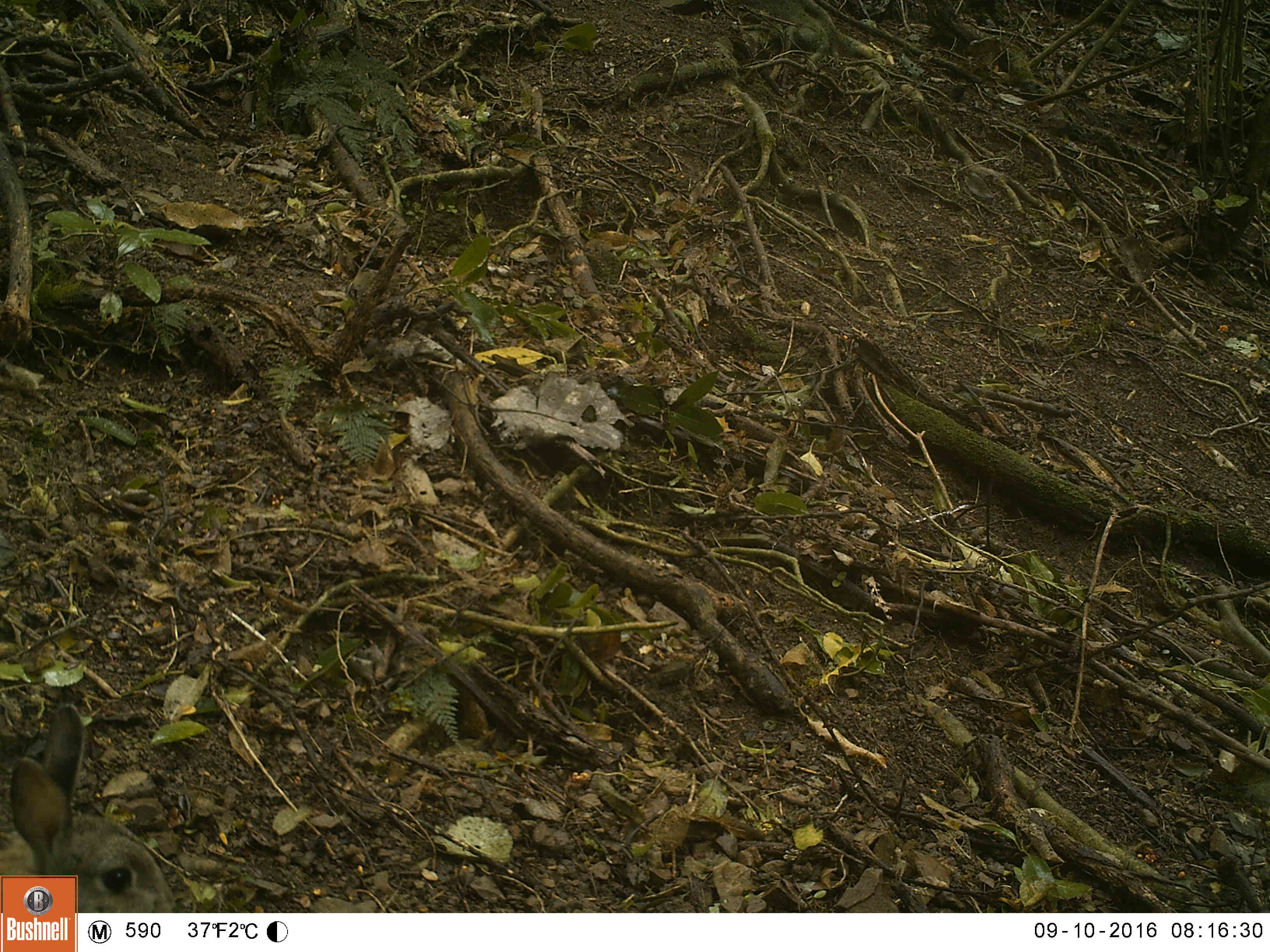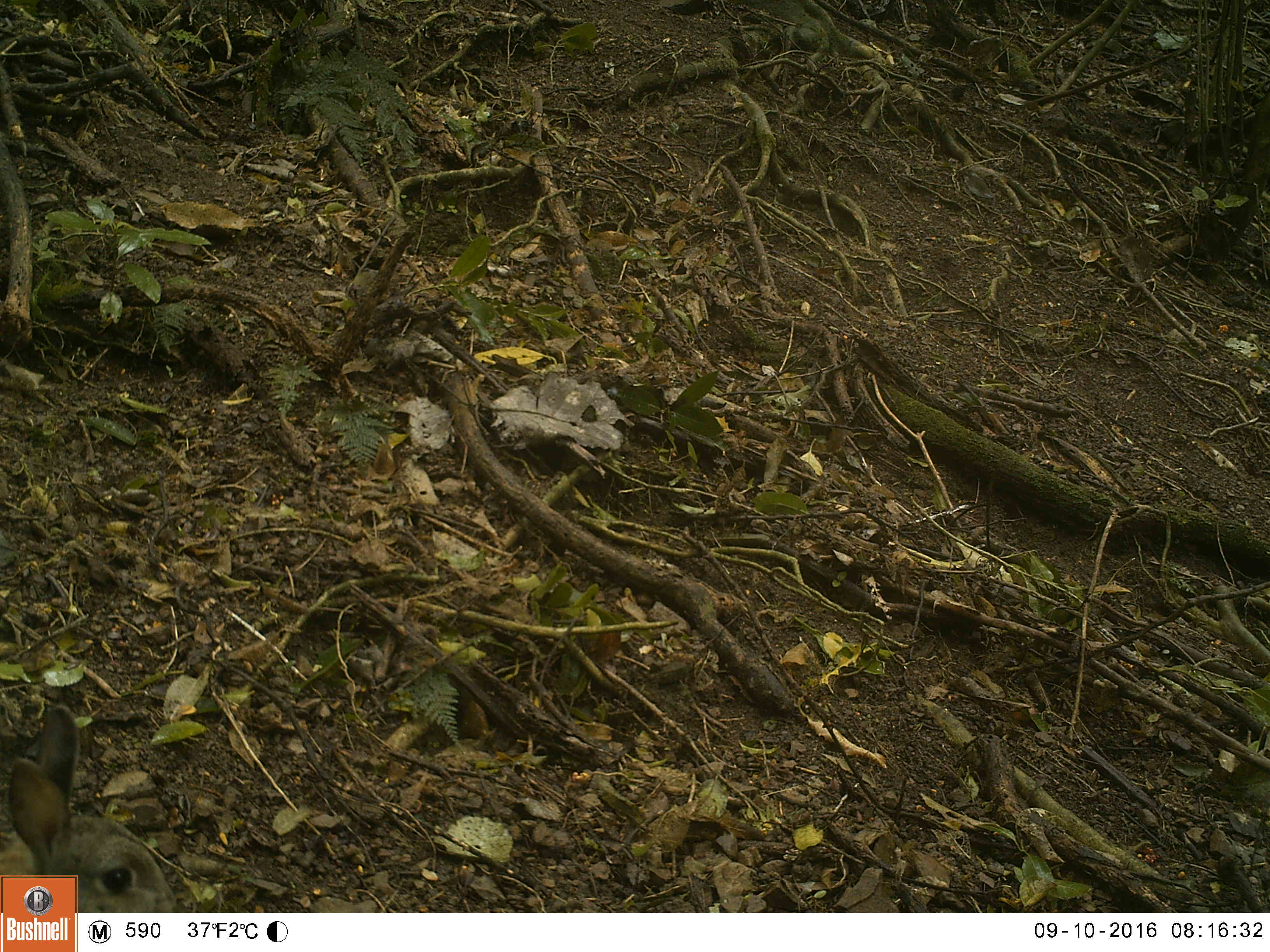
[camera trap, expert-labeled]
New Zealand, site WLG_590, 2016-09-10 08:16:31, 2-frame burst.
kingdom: Animalia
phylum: Chordata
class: Mammalia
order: Lagomorpha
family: Leporidae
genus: Oryctolagus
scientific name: Oryctolagus cuniculus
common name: european rabbit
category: rabbit